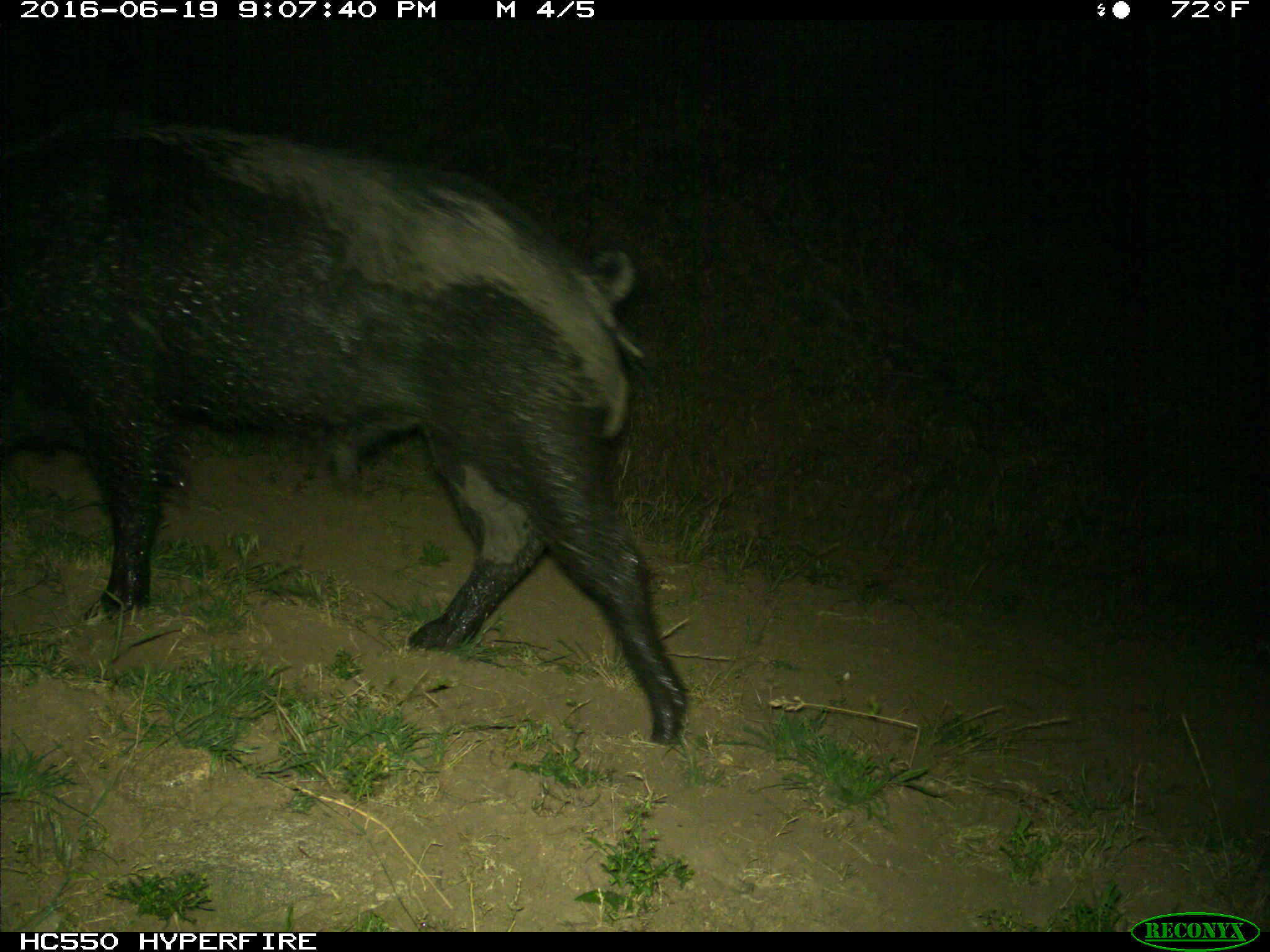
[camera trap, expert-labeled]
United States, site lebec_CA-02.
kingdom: Animalia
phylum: Chordata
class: Mammalia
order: Artiodactyla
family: Suidae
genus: Sus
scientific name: Sus scrofa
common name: wild boar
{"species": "Sus scrofa (wild boar)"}